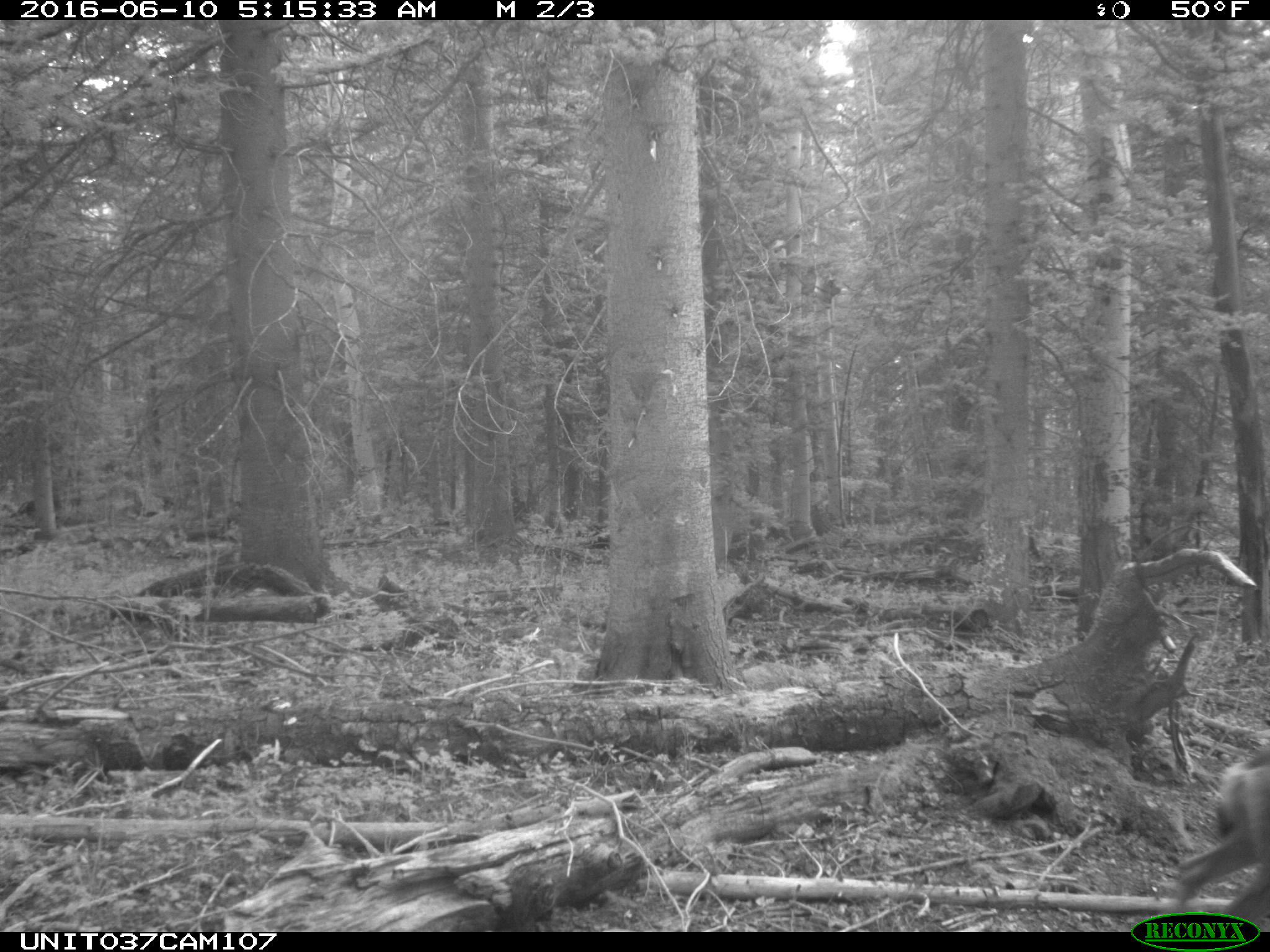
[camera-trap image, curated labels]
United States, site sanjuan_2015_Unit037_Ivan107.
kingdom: Animalia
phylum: Chordata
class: Mammalia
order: Artiodactyla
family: Cervidae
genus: Odocoileus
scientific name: Odocoileus hemionus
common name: mule deer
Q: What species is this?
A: Odocoileus hemionus (mule deer).